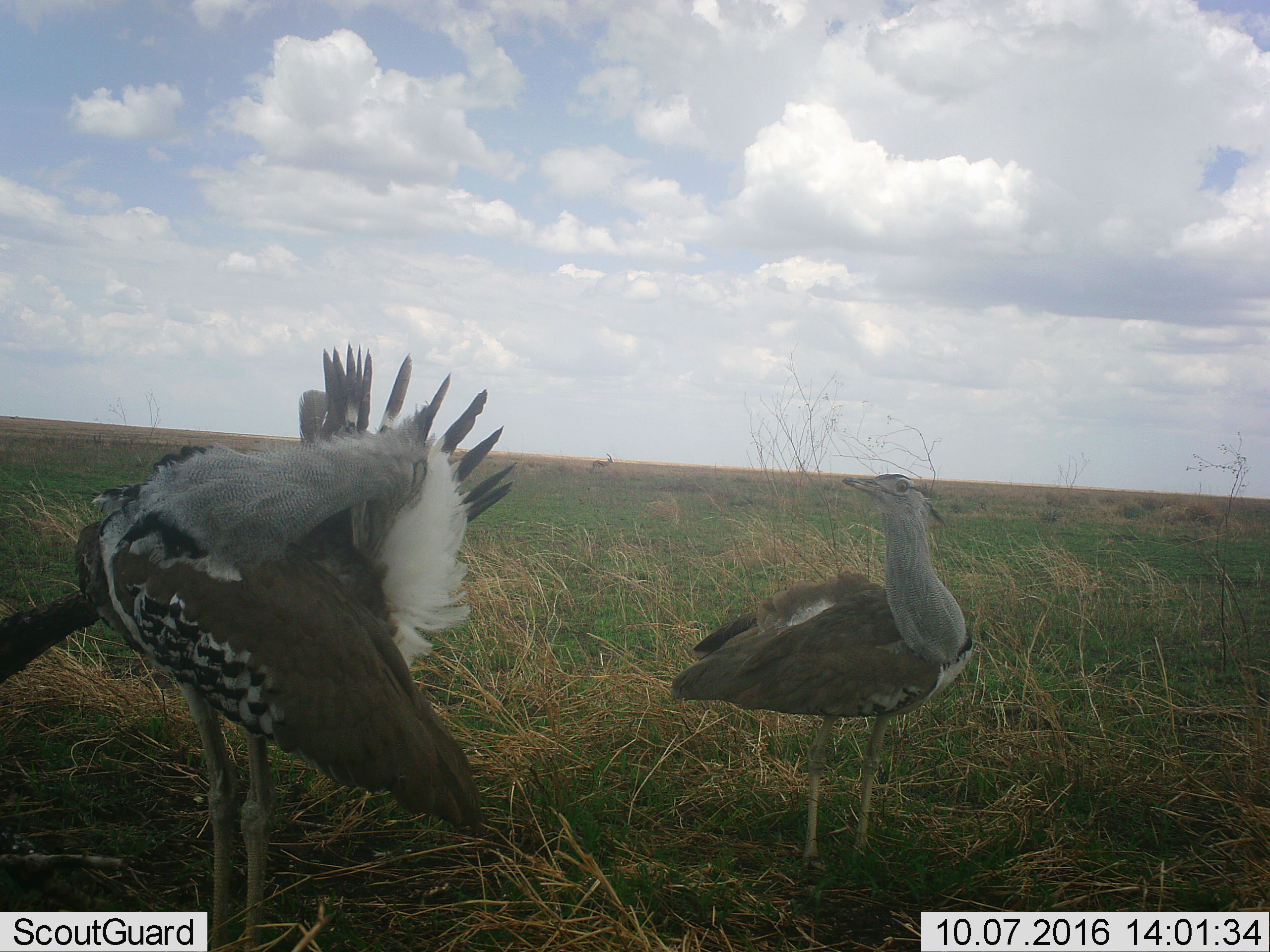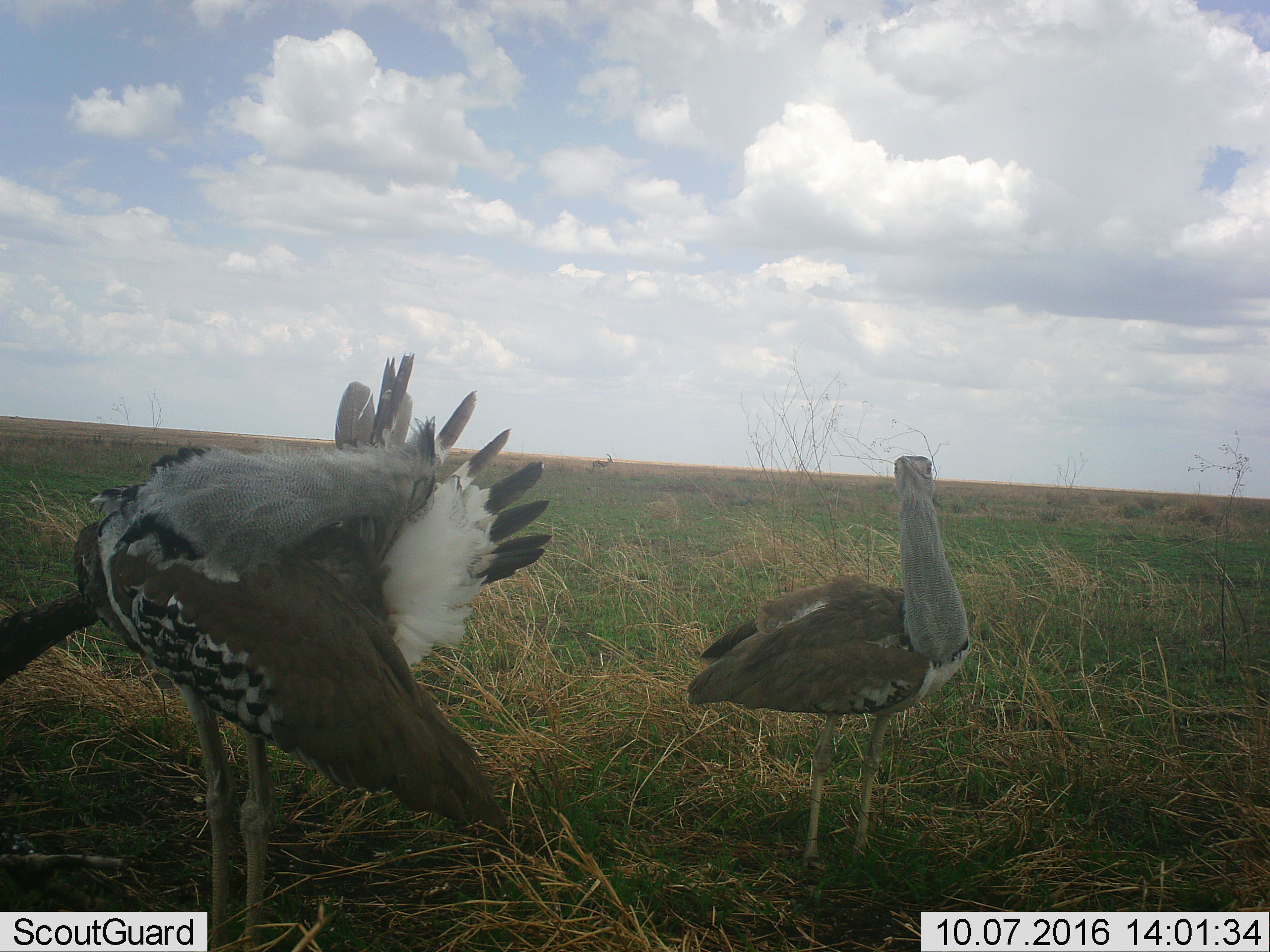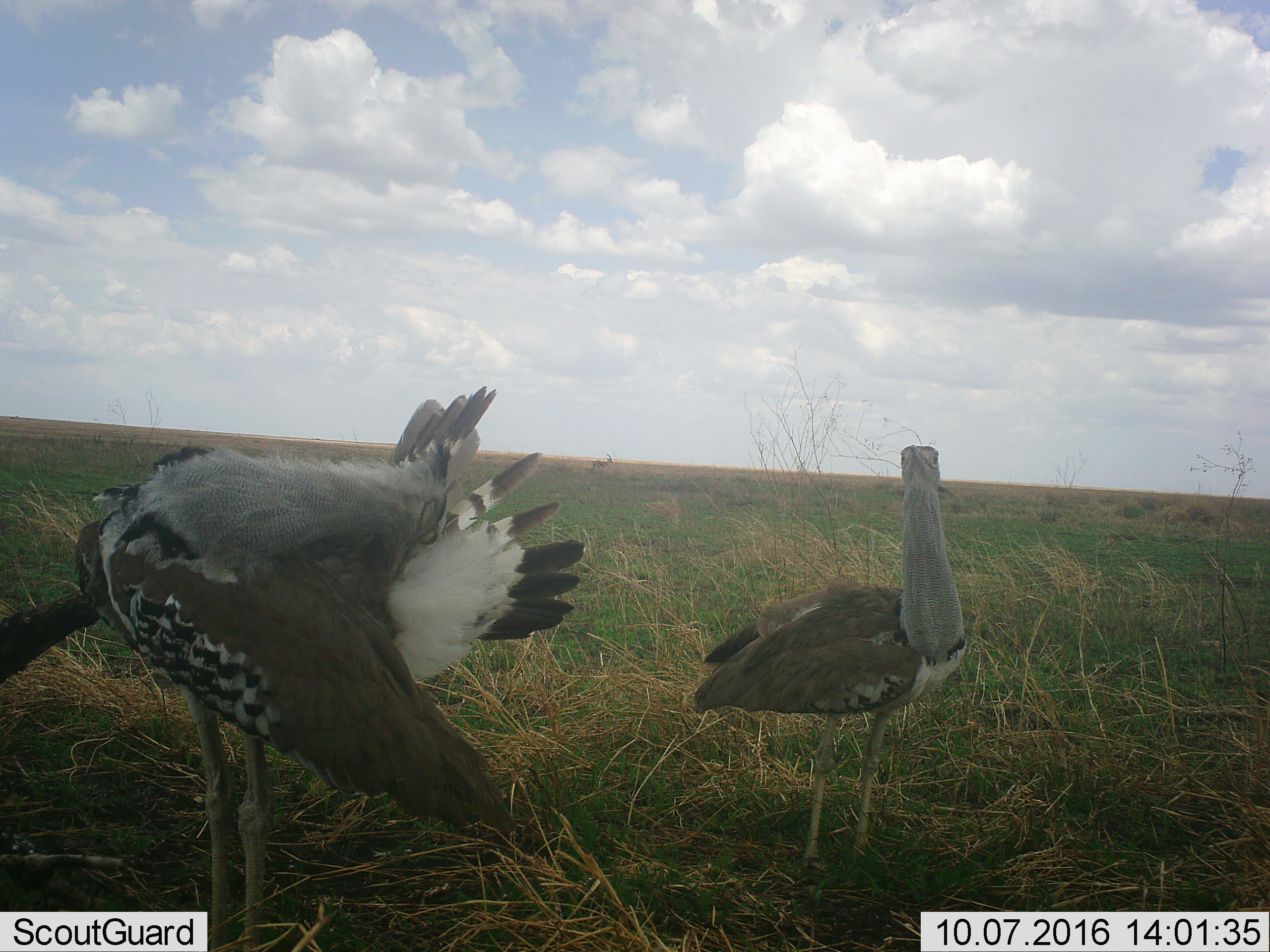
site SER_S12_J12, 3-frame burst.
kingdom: Animalia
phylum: Chordata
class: Aves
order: Otidiformes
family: Otididae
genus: Ardeotis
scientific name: Ardeotis kori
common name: kori bustard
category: bustardkori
Bustardkori (kori bustard) (Ardeotis kori), count 2. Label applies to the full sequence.